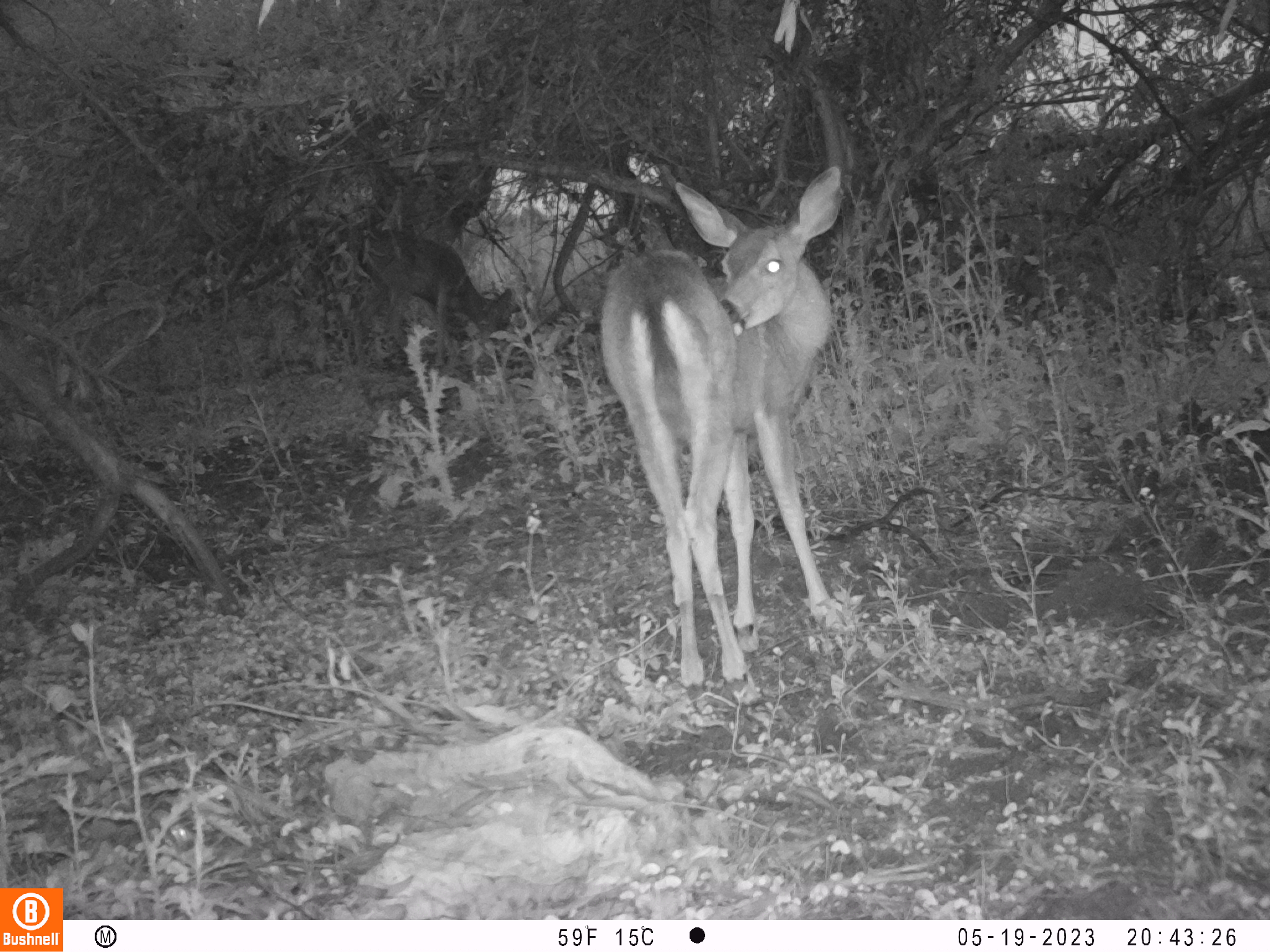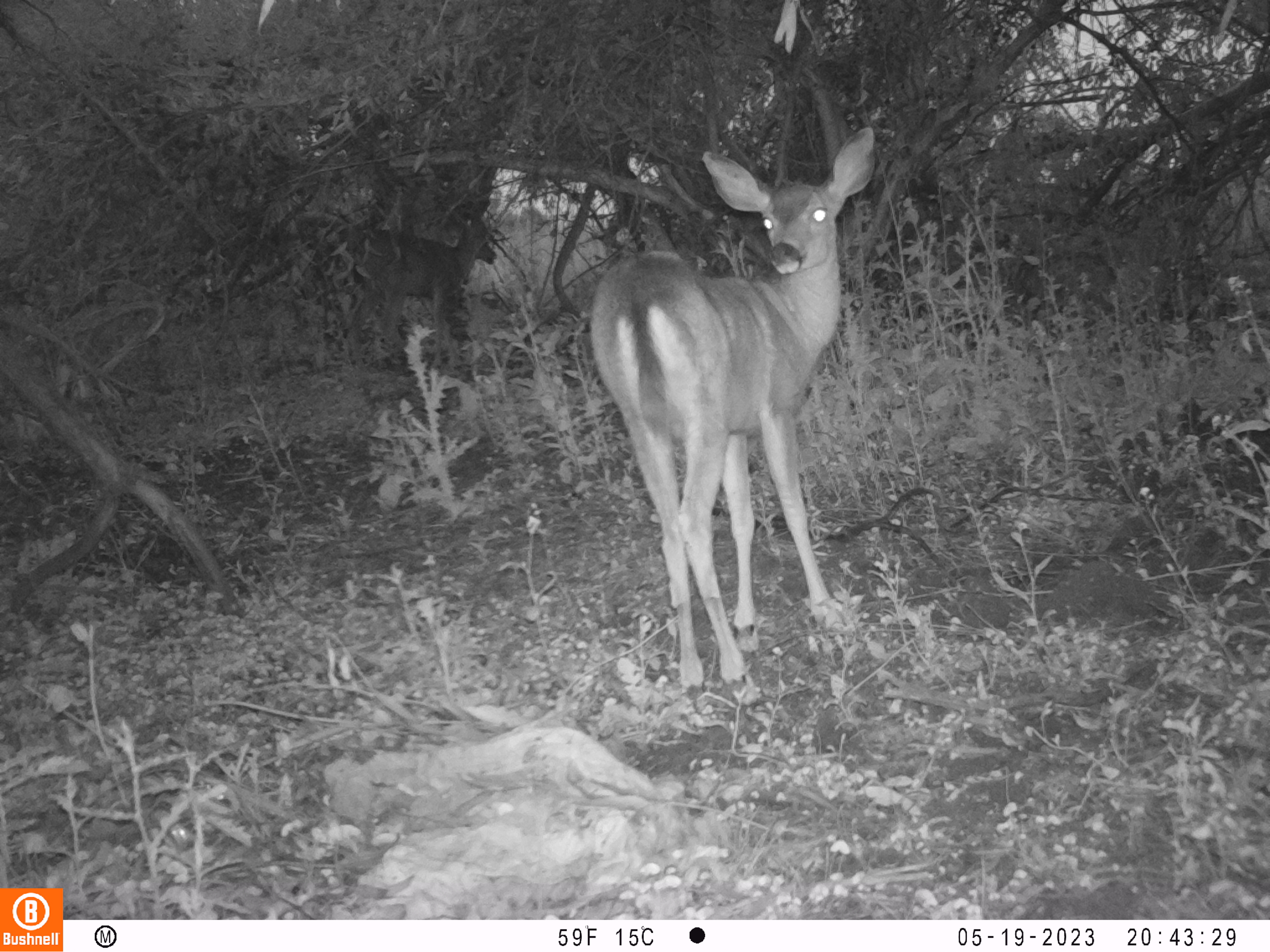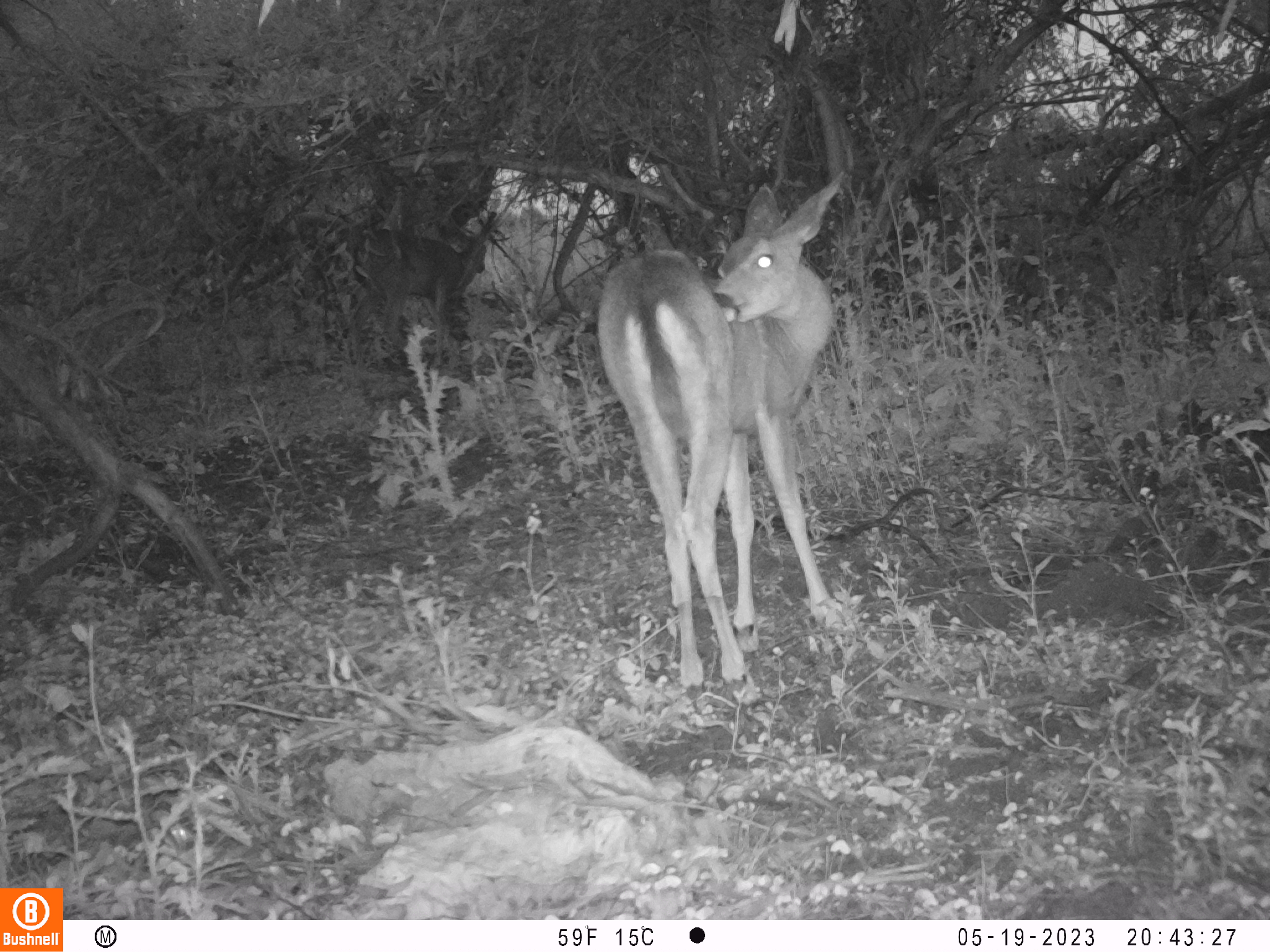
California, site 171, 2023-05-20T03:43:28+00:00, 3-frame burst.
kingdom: Animalia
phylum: Chordata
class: Mammalia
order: Artiodactyla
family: Cervidae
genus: Odocoileus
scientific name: Odocoileus hemionus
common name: mule deer